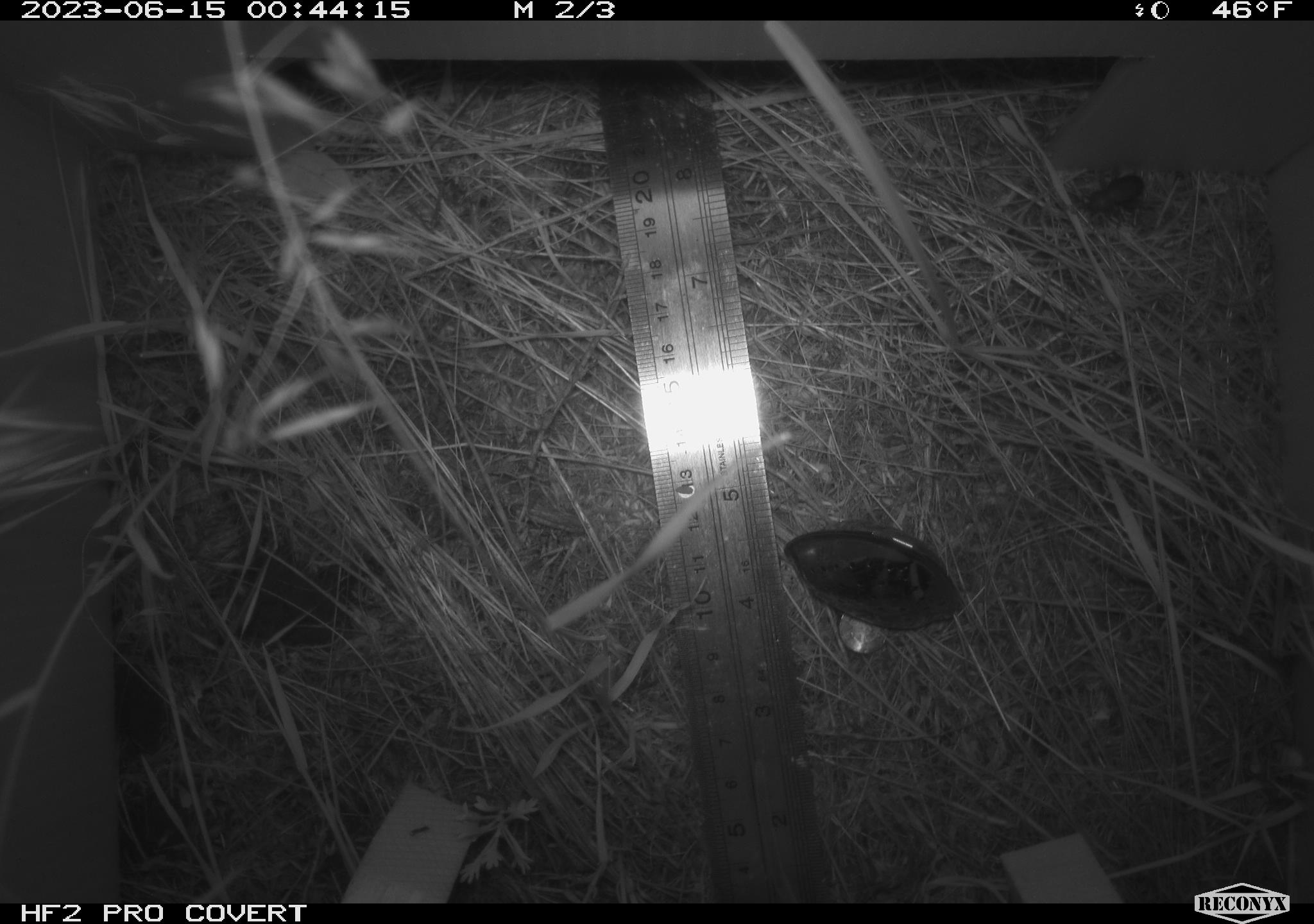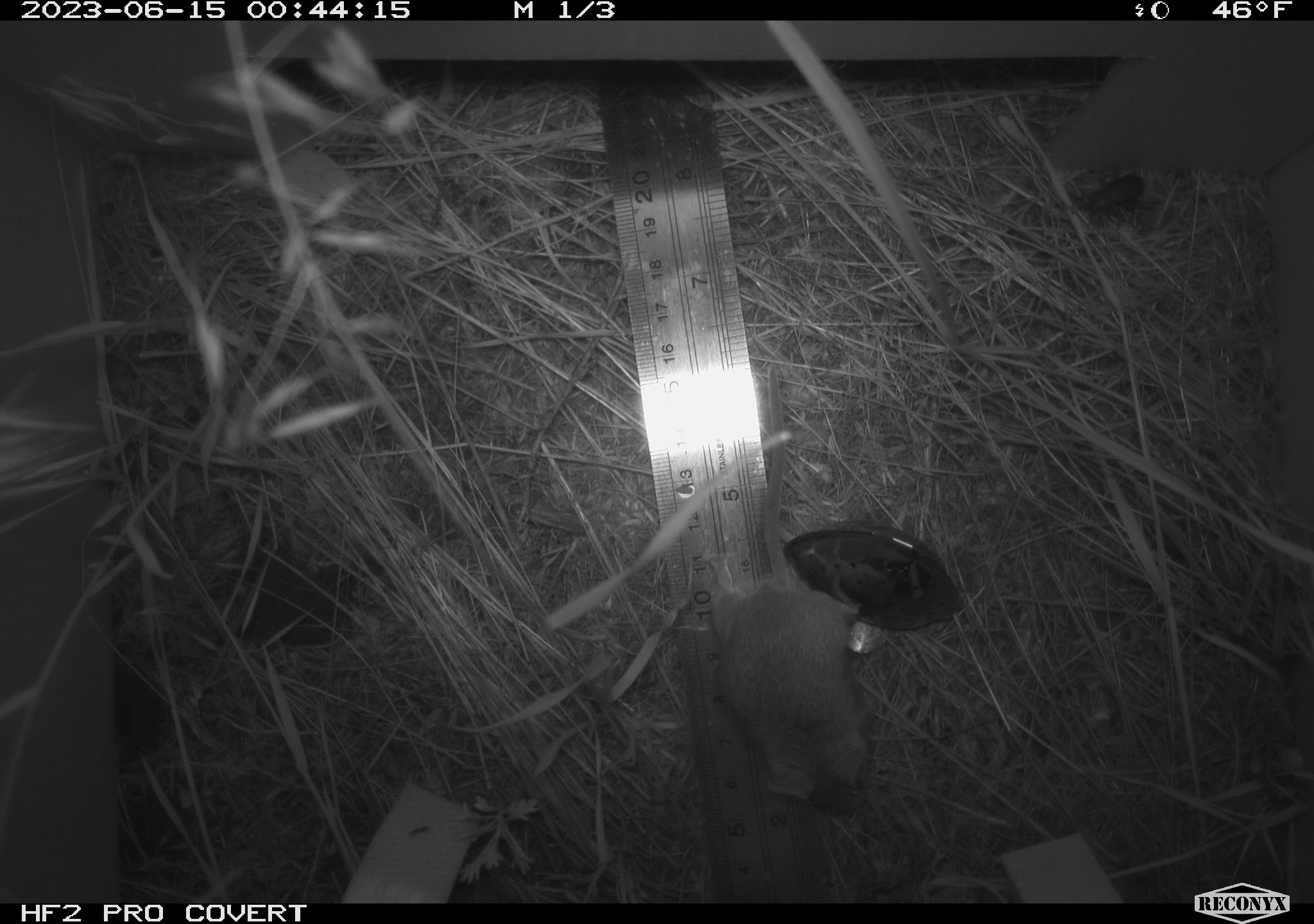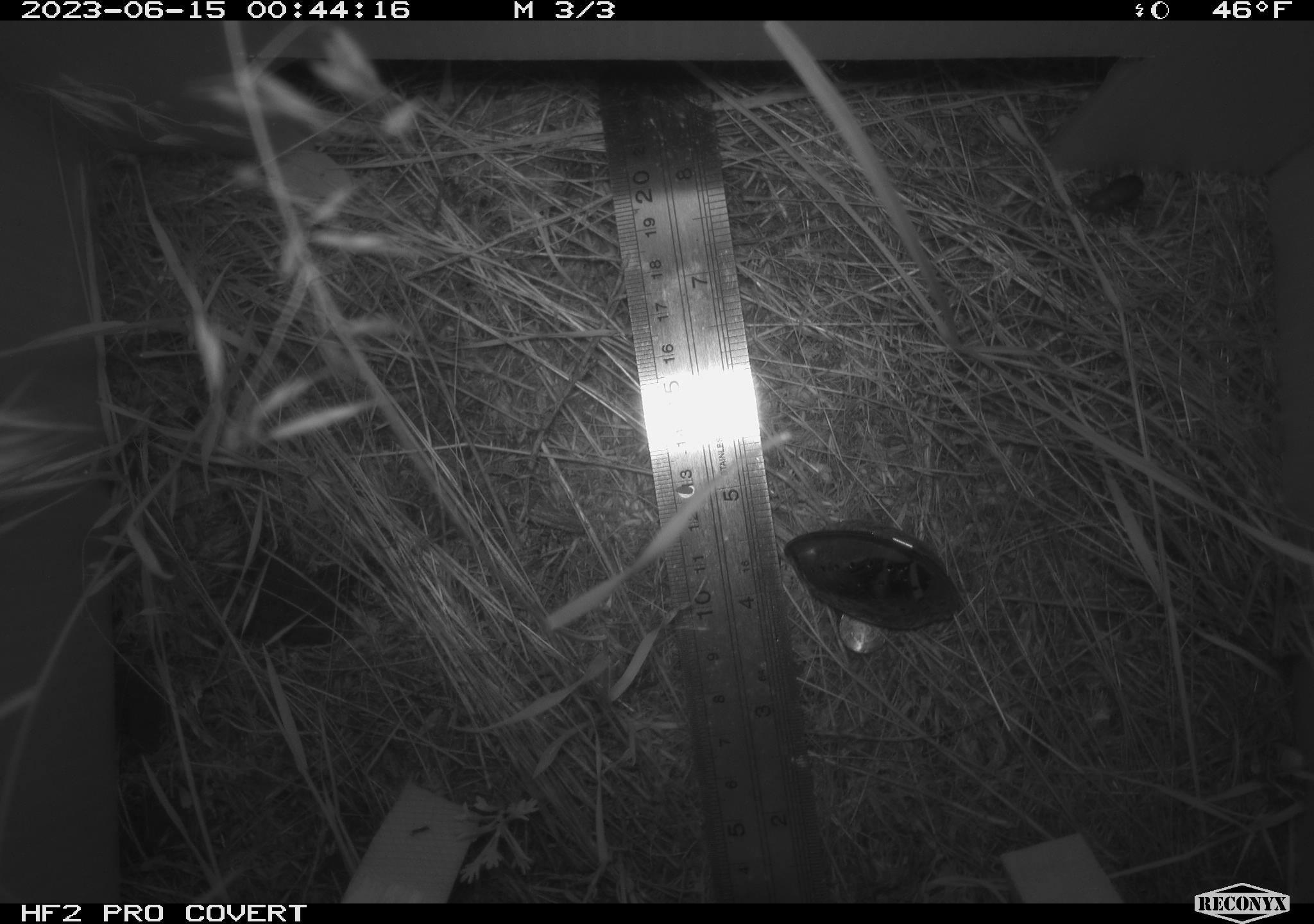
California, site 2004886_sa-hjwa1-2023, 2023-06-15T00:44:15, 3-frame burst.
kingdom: Animalia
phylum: Chordata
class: Mammalia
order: Rodentia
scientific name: Rodentia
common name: mouse species